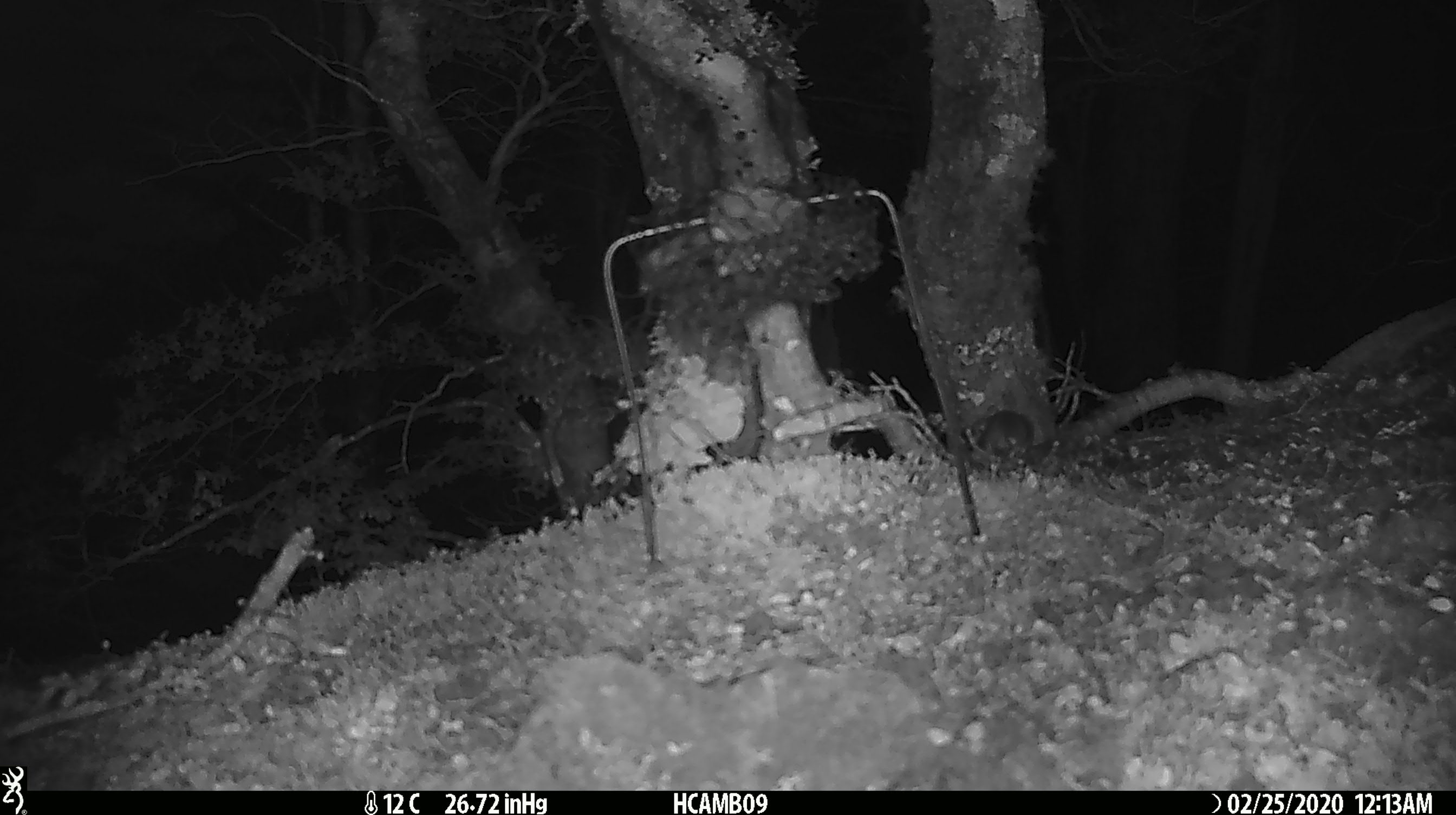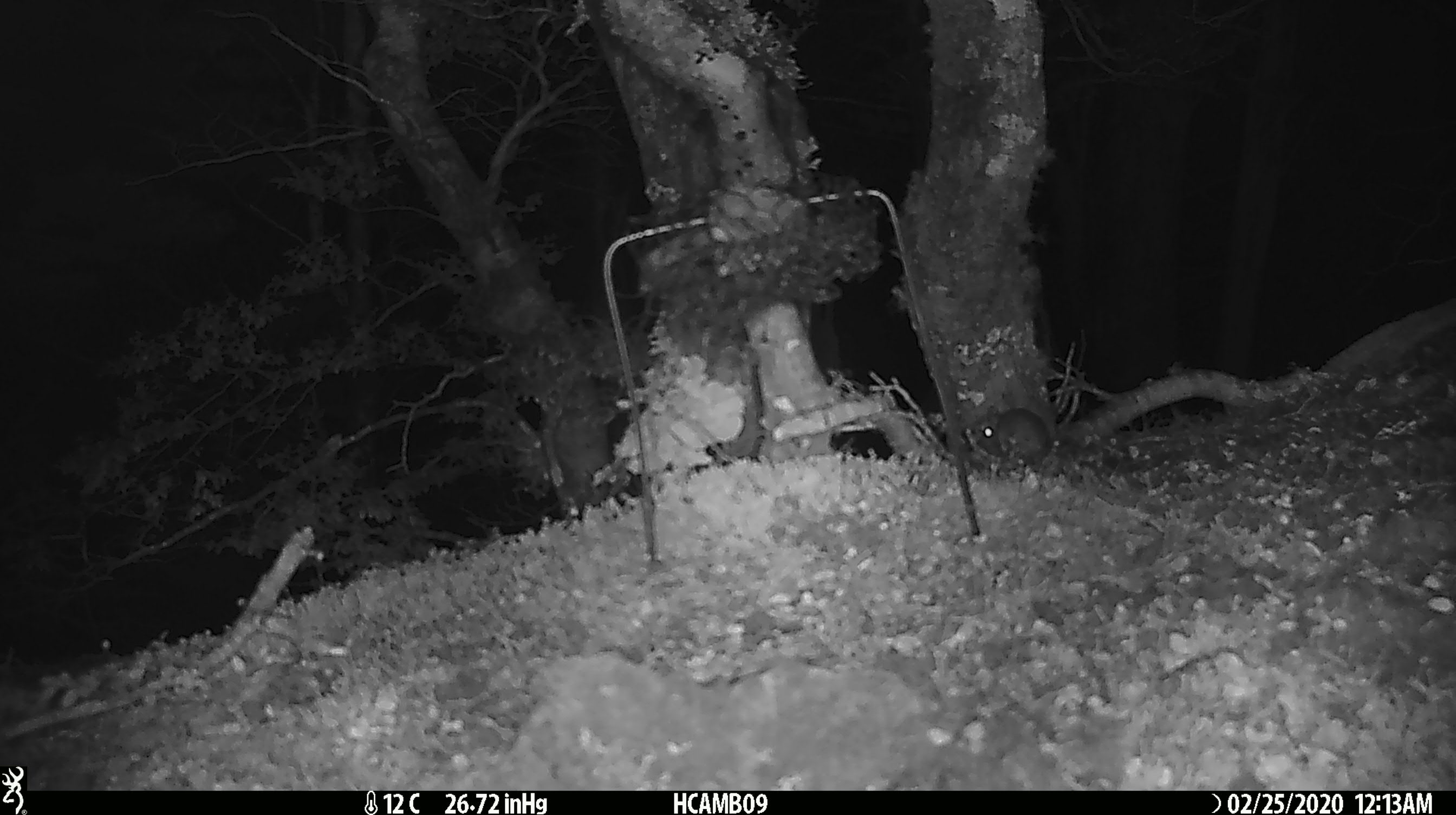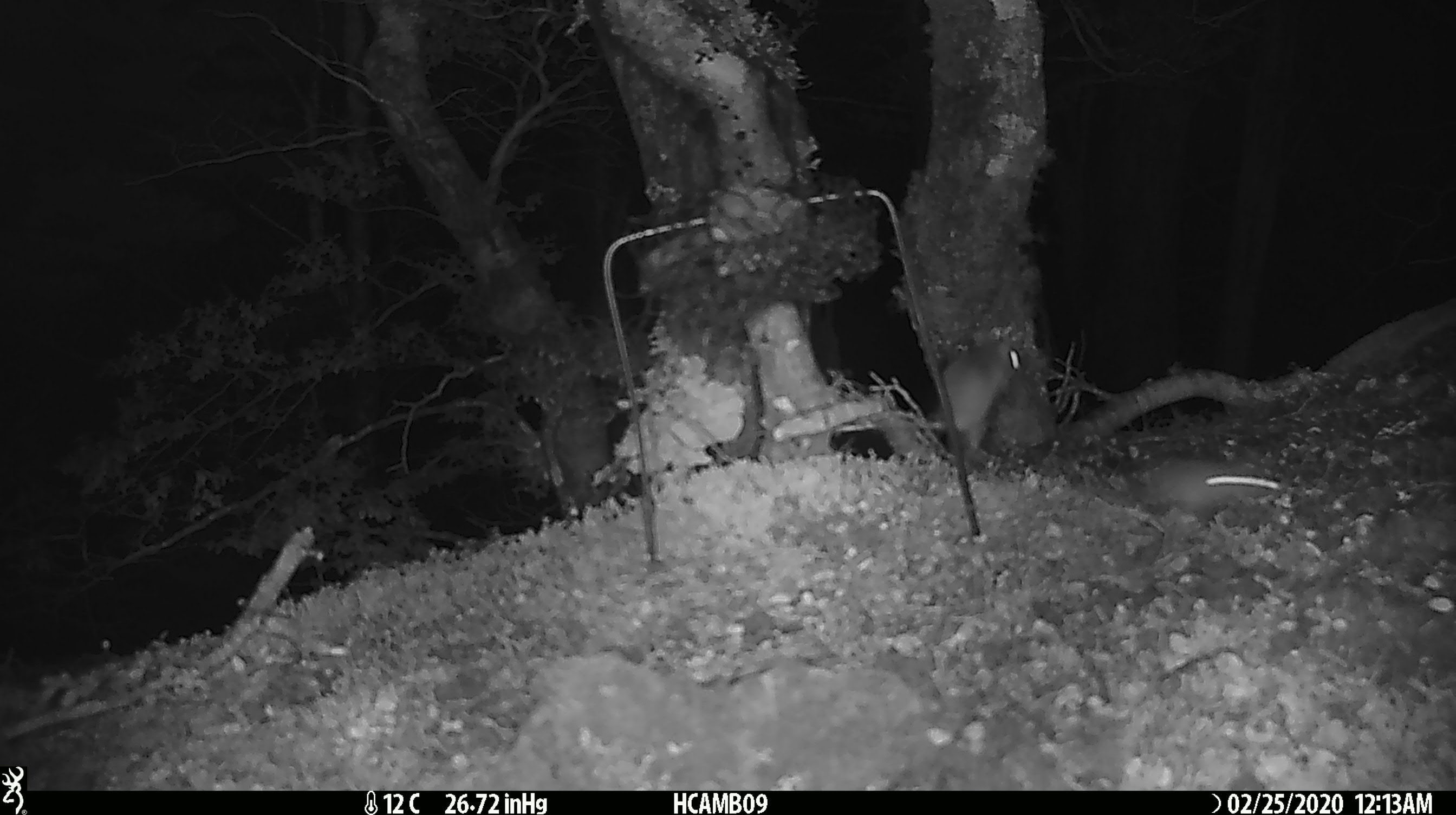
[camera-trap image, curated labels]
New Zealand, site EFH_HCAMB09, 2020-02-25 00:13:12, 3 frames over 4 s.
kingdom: Animalia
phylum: Chordata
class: Mammalia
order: Rodentia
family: Muridae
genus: Mus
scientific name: Mus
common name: mouse